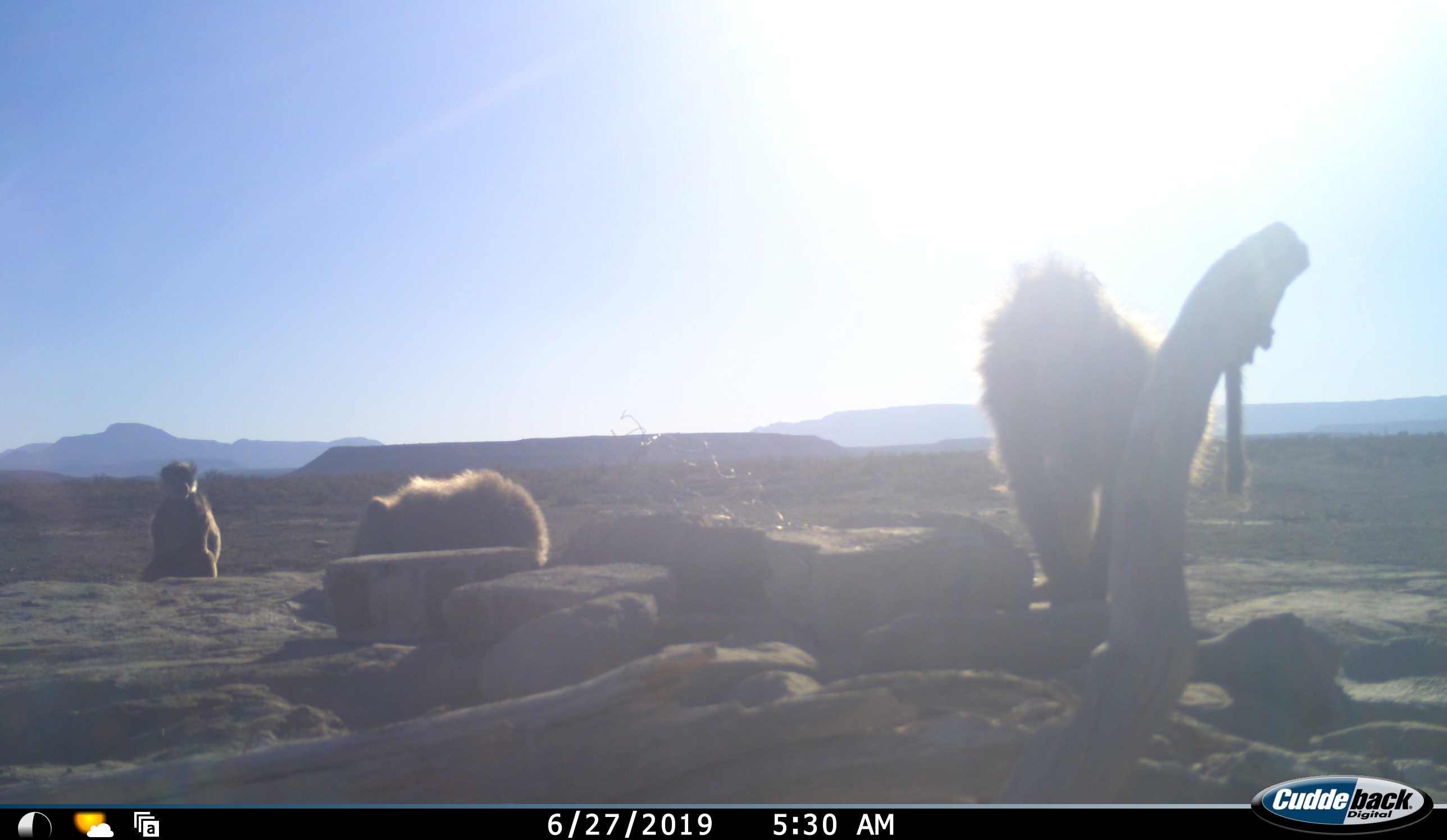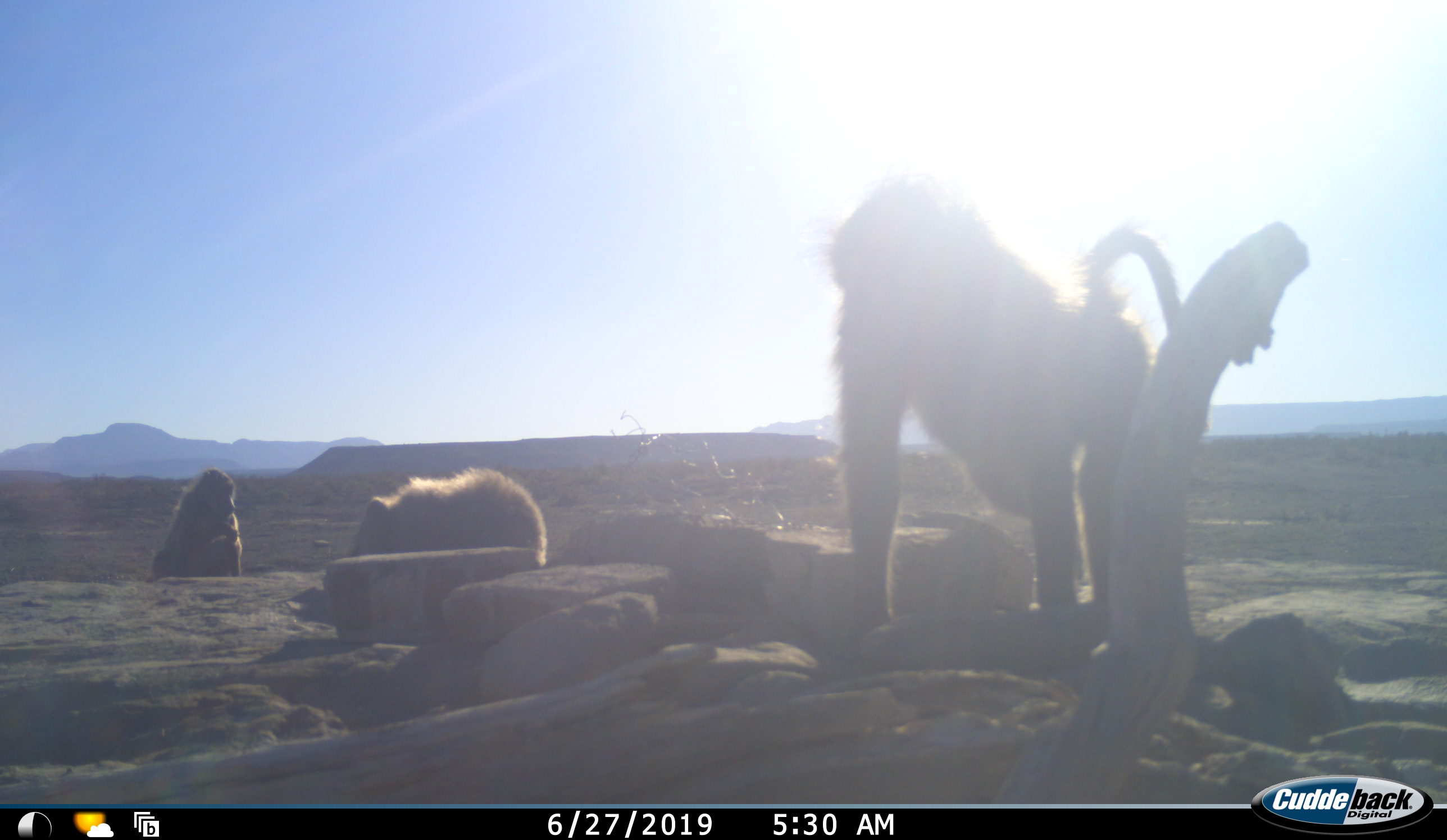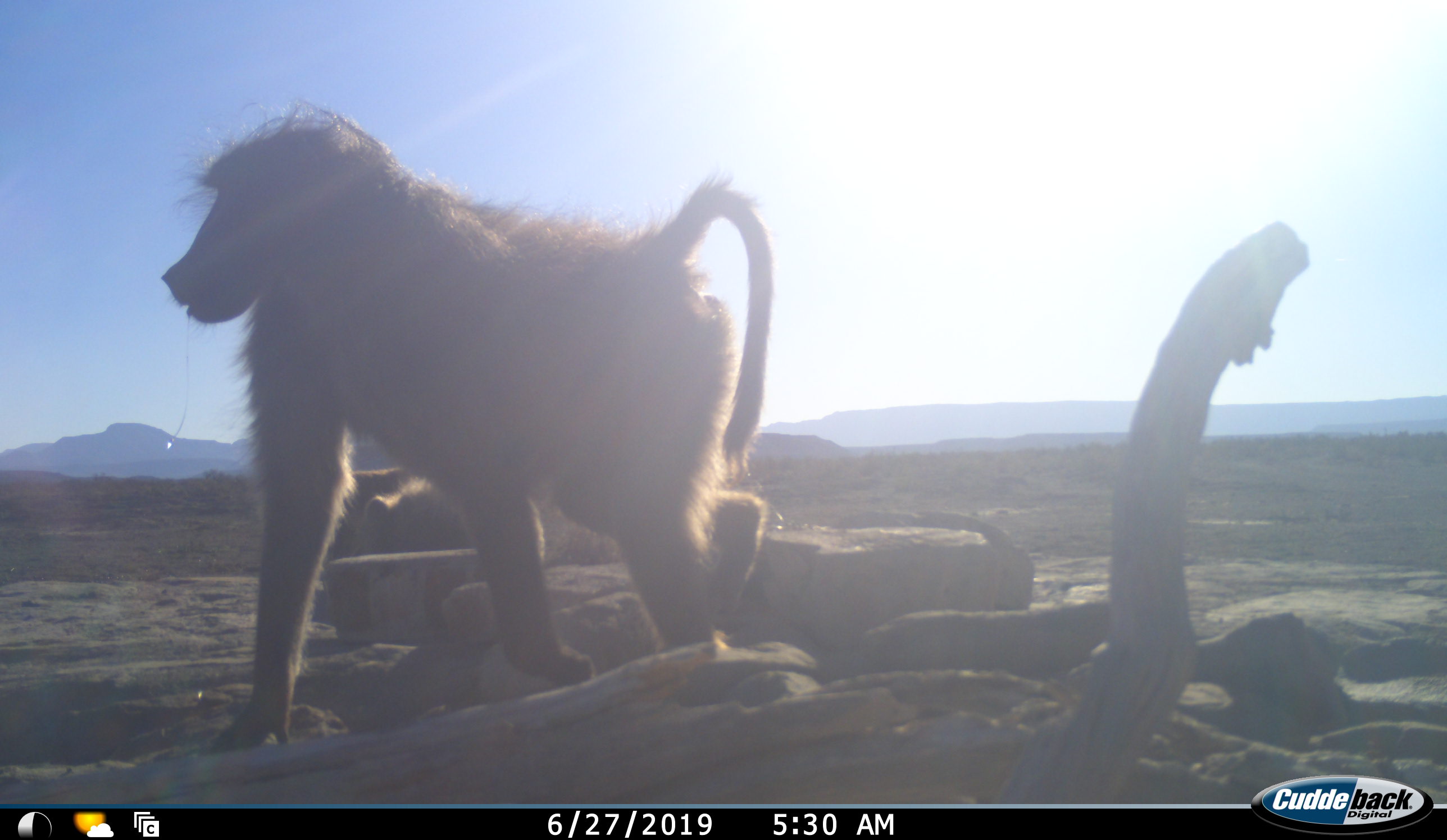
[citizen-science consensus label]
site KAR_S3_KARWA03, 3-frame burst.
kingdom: Animalia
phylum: Chordata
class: Mammalia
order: Primates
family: Cercopithecidae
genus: Papio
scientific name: Papio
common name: baboon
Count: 3.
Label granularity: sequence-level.